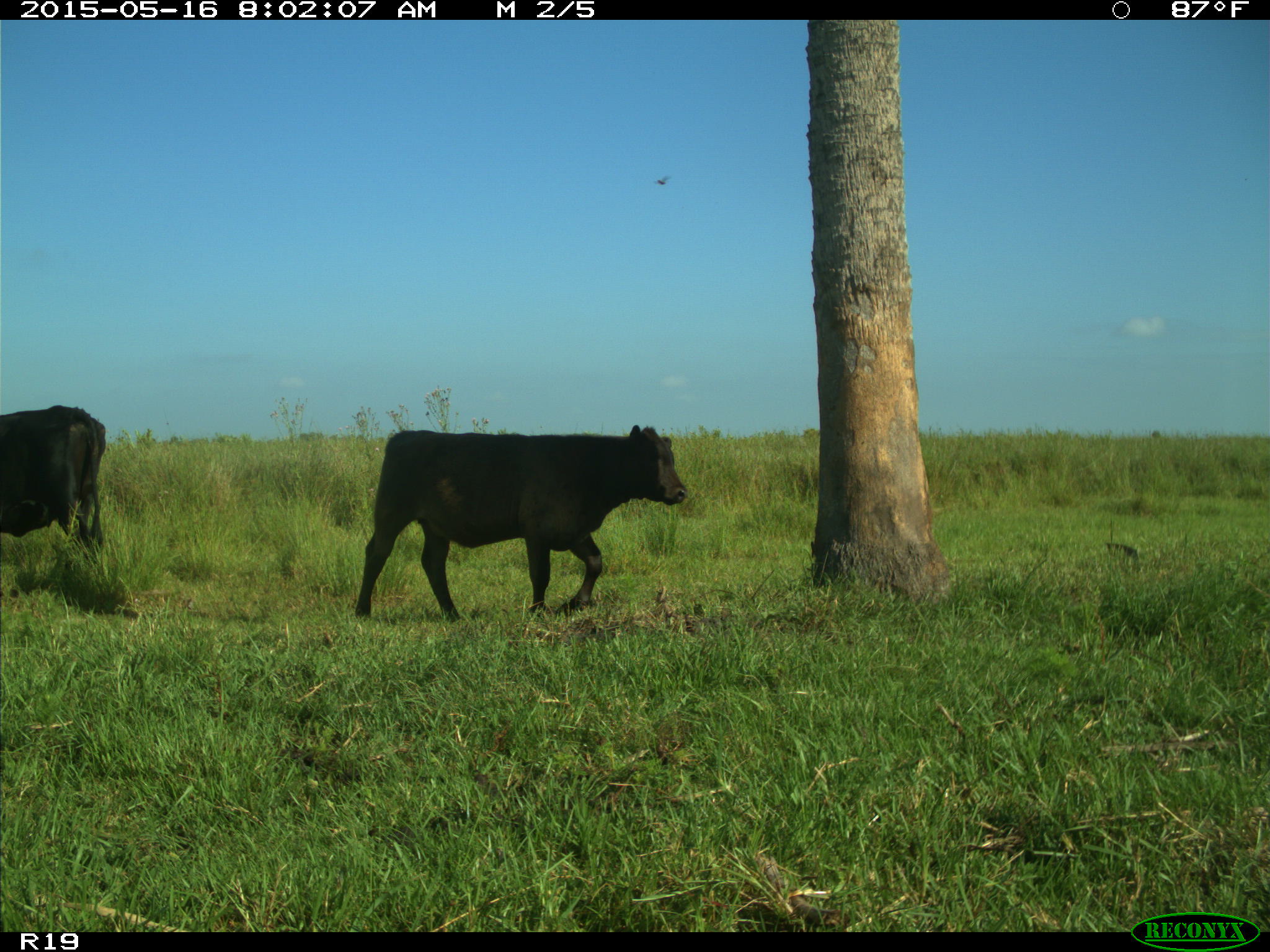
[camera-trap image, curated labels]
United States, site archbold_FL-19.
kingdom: Animalia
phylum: Chordata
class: Mammalia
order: Artiodactyla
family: Bovidae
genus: Bos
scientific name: Bos taurus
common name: domestic cow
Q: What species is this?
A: Bos taurus (domestic cow).